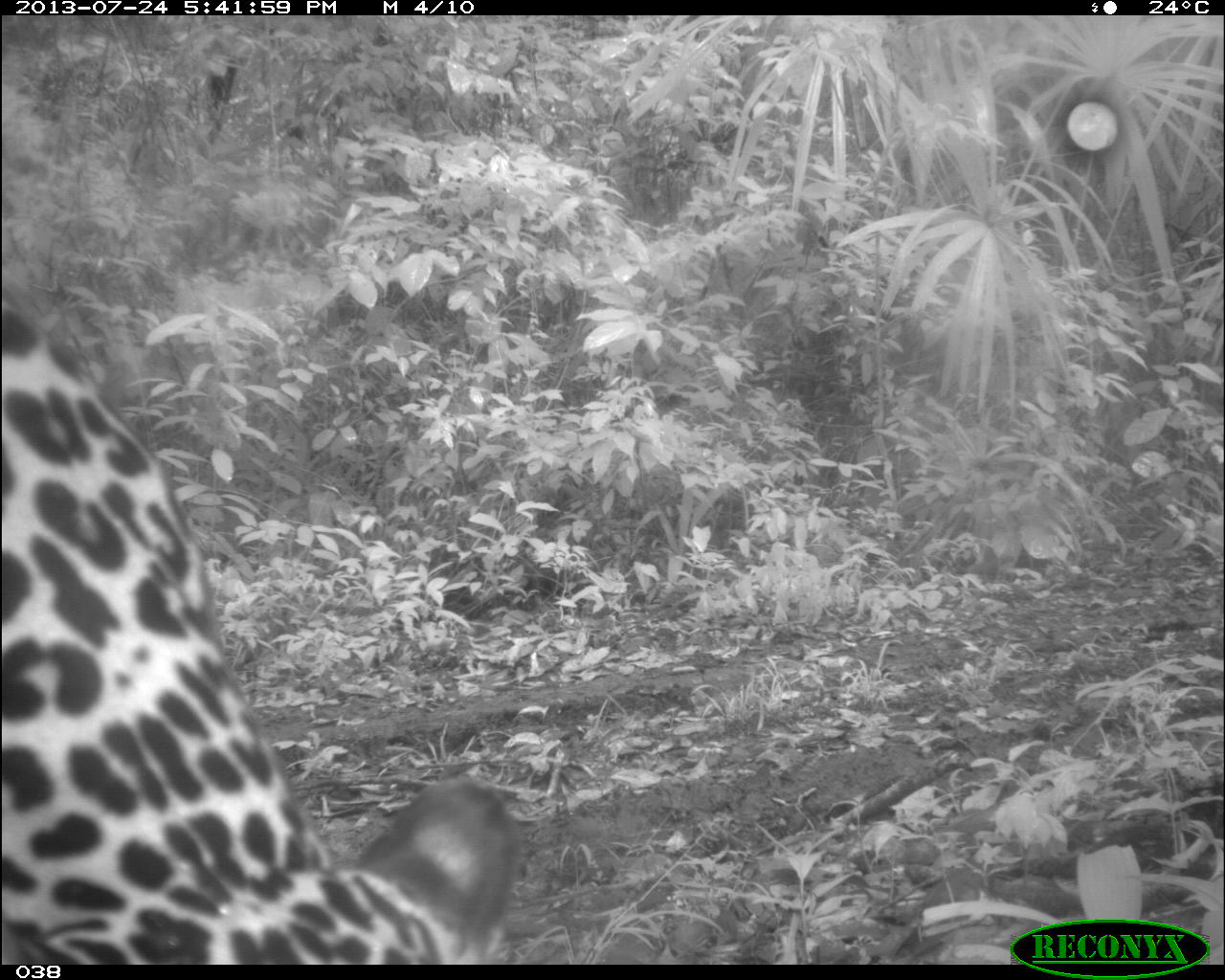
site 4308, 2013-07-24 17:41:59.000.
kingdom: Animalia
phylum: Chordata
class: Mammalia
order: Carnivora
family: Felidae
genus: Panthera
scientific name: Panthera onca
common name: jaguar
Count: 1.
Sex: male.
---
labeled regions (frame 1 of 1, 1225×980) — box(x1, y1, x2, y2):
panthera onca: box(0, 307, 516, 963)